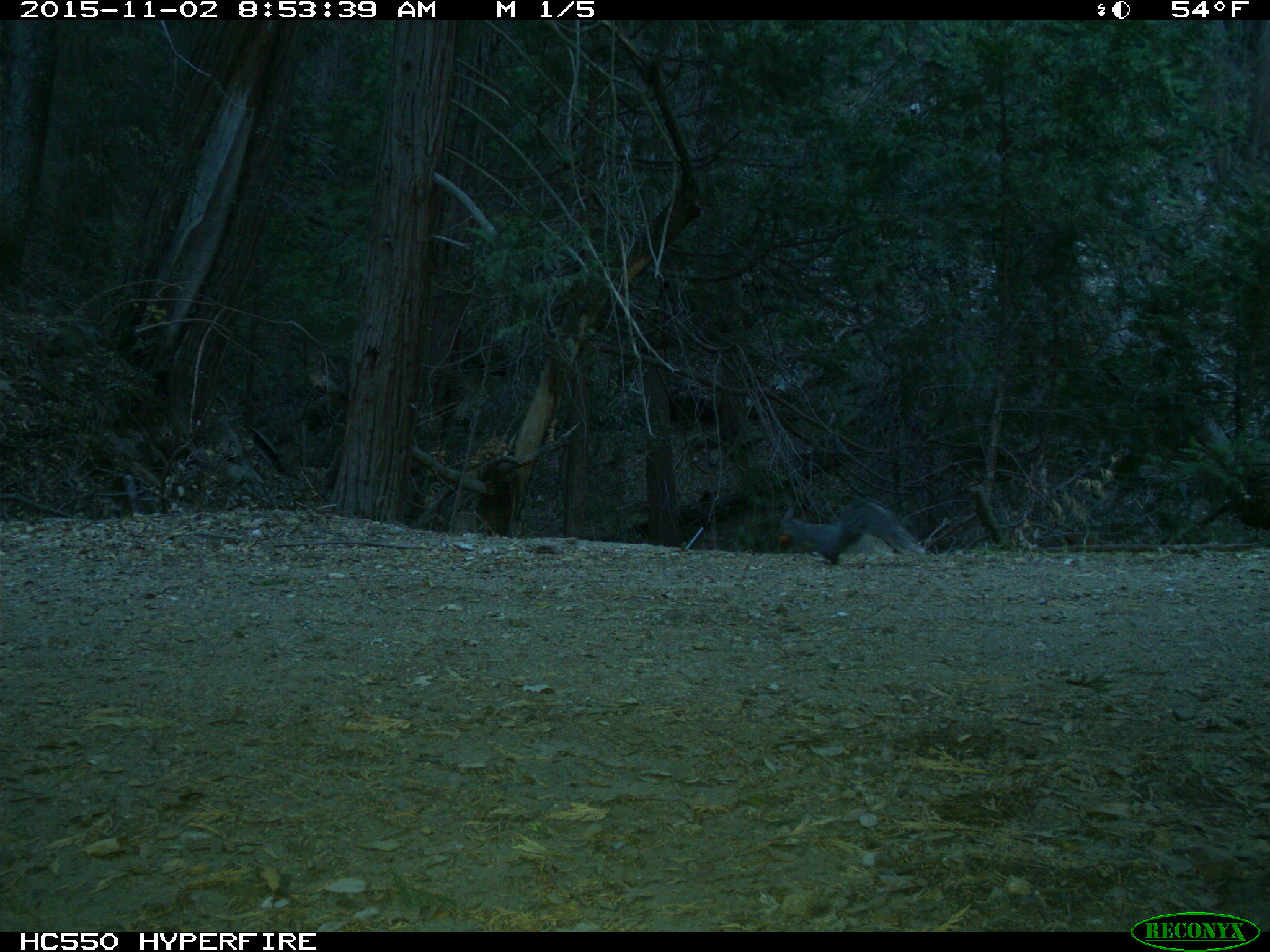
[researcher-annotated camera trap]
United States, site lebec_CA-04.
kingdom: Animalia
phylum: Chordata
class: Mammalia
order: Rodentia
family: Sciuridae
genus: Sciurus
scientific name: Sciurus carolinensis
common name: eastern gray squirrel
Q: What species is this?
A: Sciurus carolinensis (eastern gray squirrel).